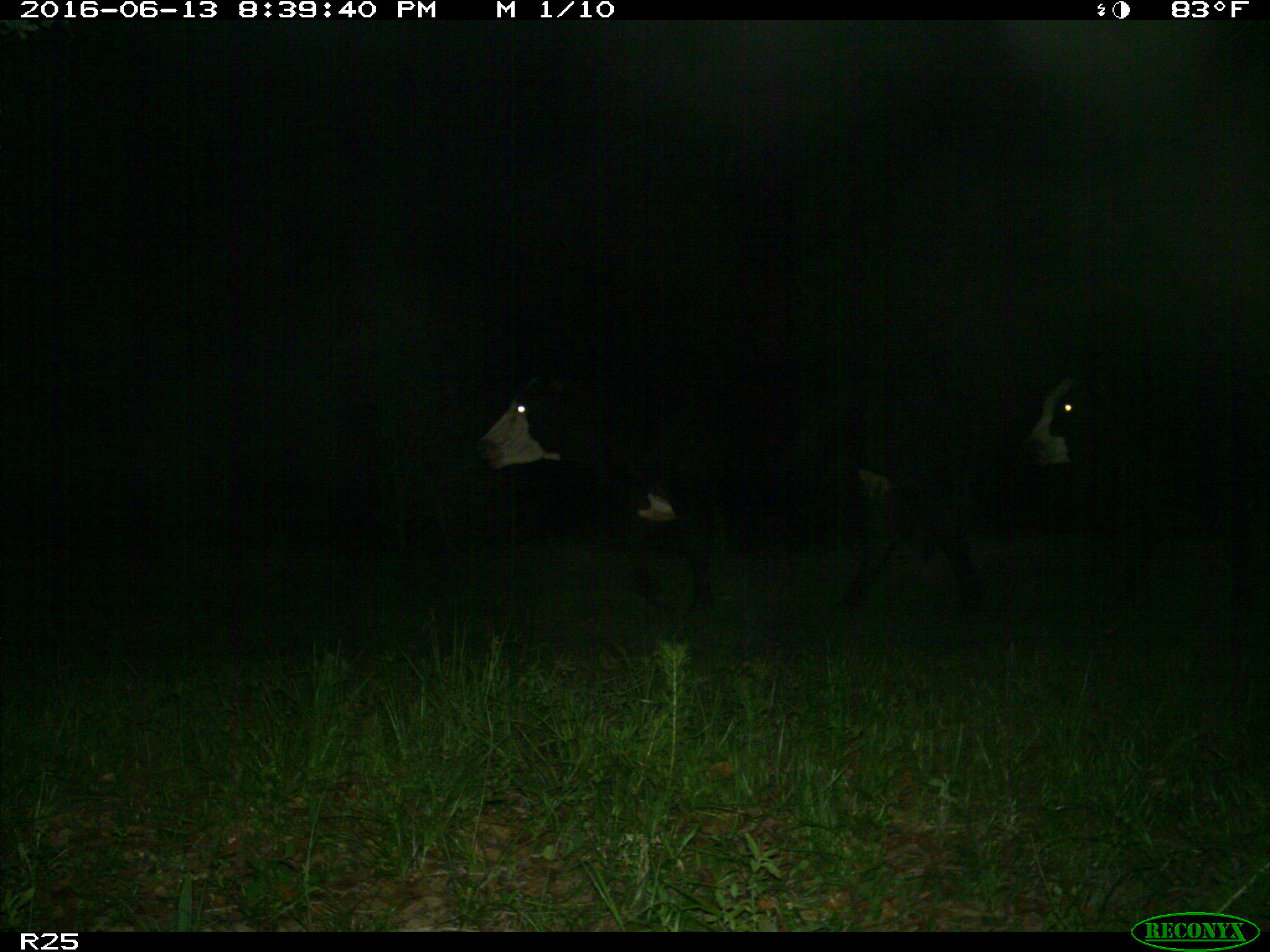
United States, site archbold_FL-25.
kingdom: Animalia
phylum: Chordata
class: Mammalia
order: Artiodactyla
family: Bovidae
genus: Bos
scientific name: Bos taurus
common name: domestic cow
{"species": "Bos taurus (domestic cow)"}